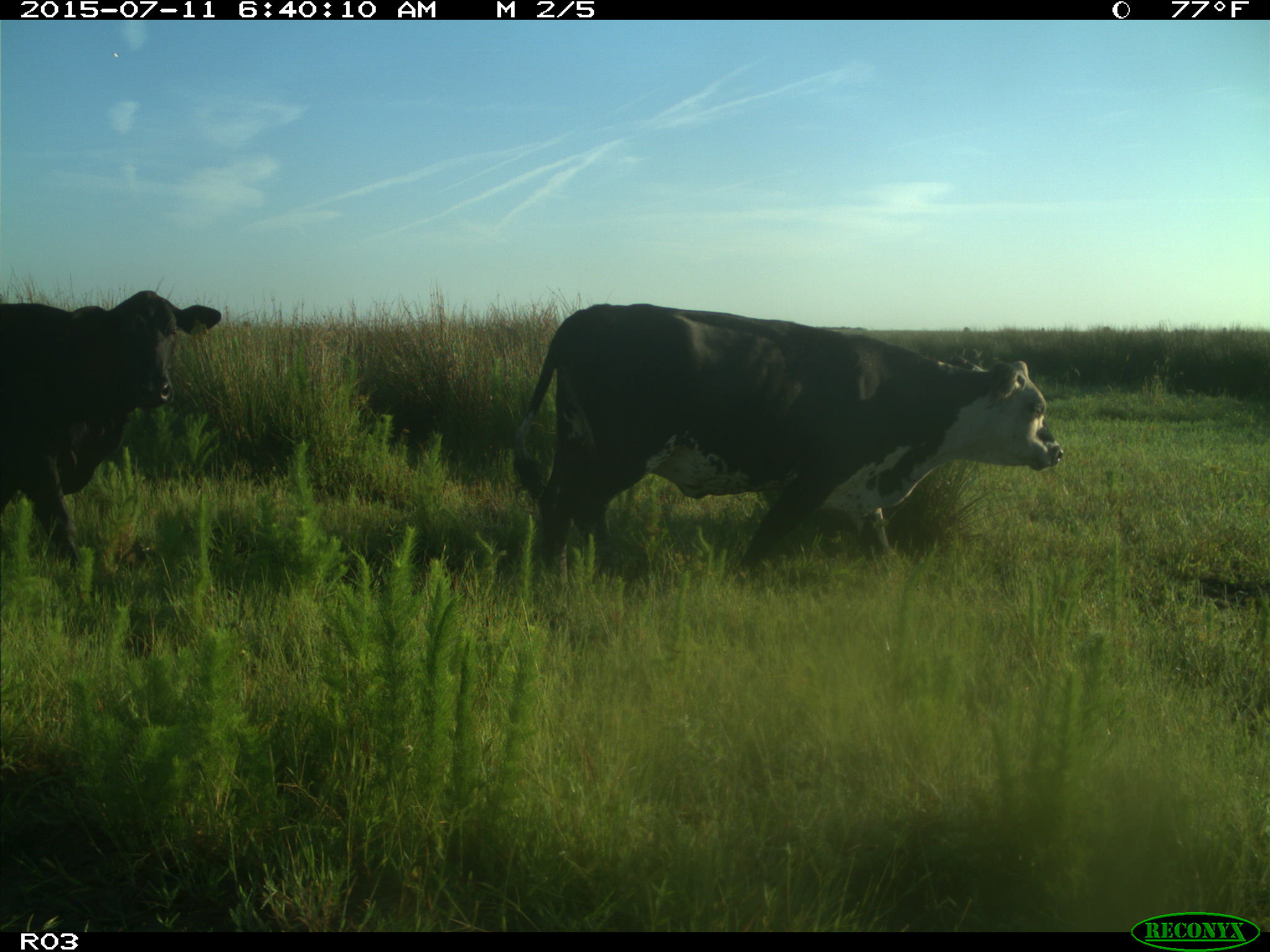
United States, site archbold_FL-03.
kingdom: Animalia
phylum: Chordata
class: Mammalia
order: Artiodactyla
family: Bovidae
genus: Bos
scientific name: Bos taurus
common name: domestic cow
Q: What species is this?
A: Bos taurus (domestic cow).